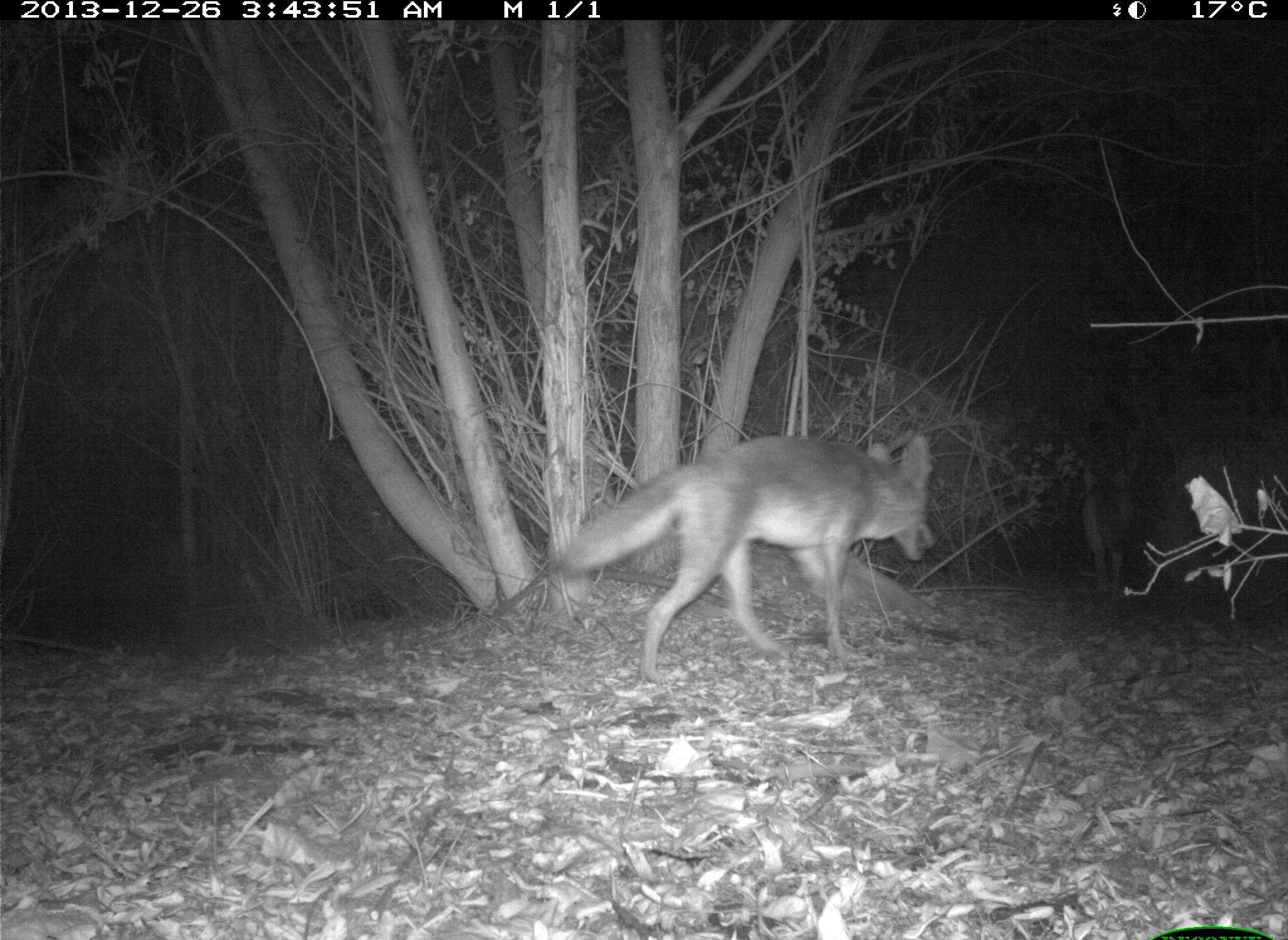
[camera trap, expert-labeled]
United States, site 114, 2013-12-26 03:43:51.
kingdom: Animalia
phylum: Chordata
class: Mammalia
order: Carnivora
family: Canidae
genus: Canis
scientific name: Canis latrans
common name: coyote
Coyote (Canis latrans).